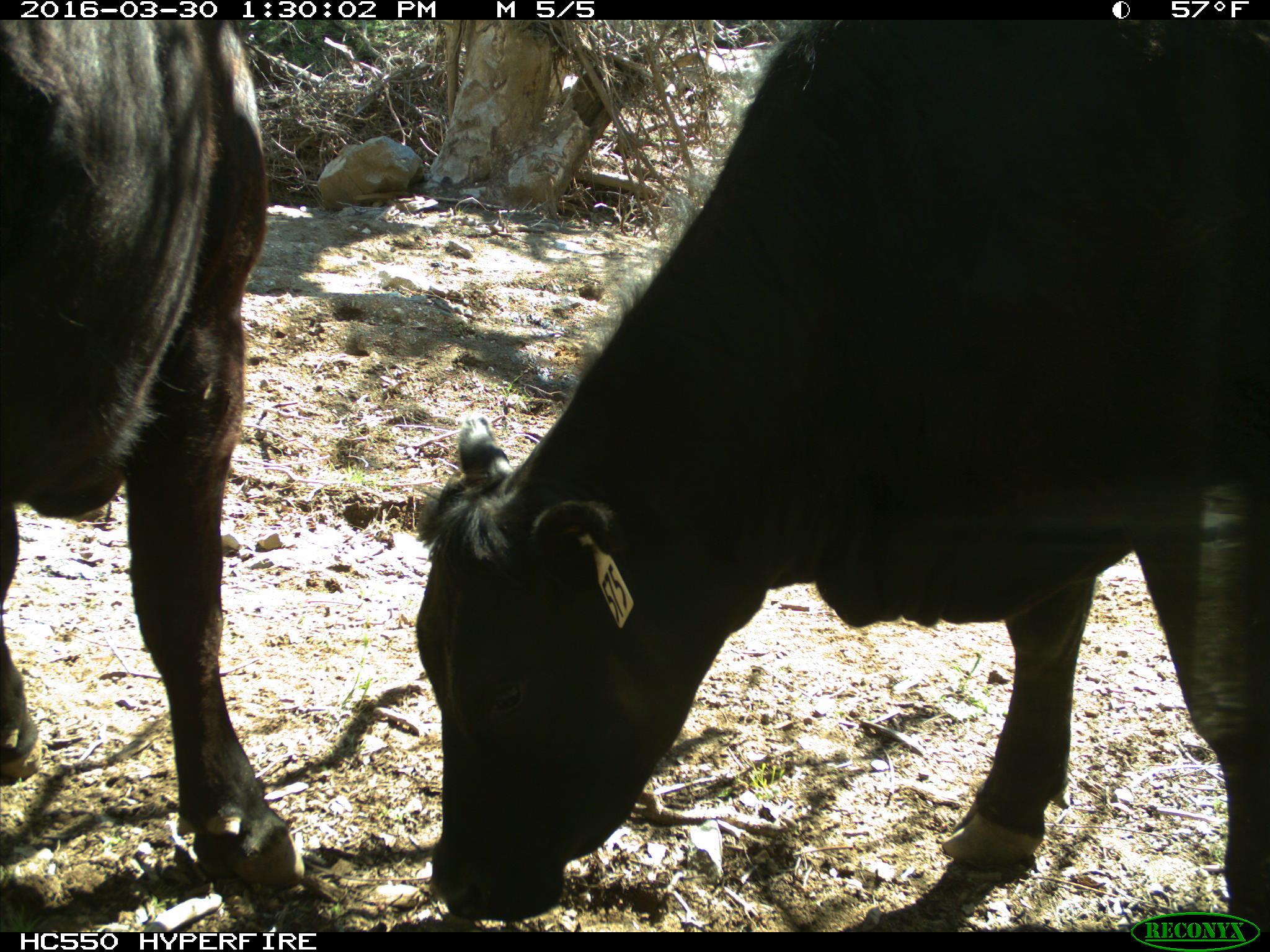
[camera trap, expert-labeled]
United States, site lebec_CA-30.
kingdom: Animalia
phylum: Chordata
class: Mammalia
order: Artiodactyla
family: Bovidae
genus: Bos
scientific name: Bos taurus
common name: domestic cow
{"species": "Bos taurus (domestic cow)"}